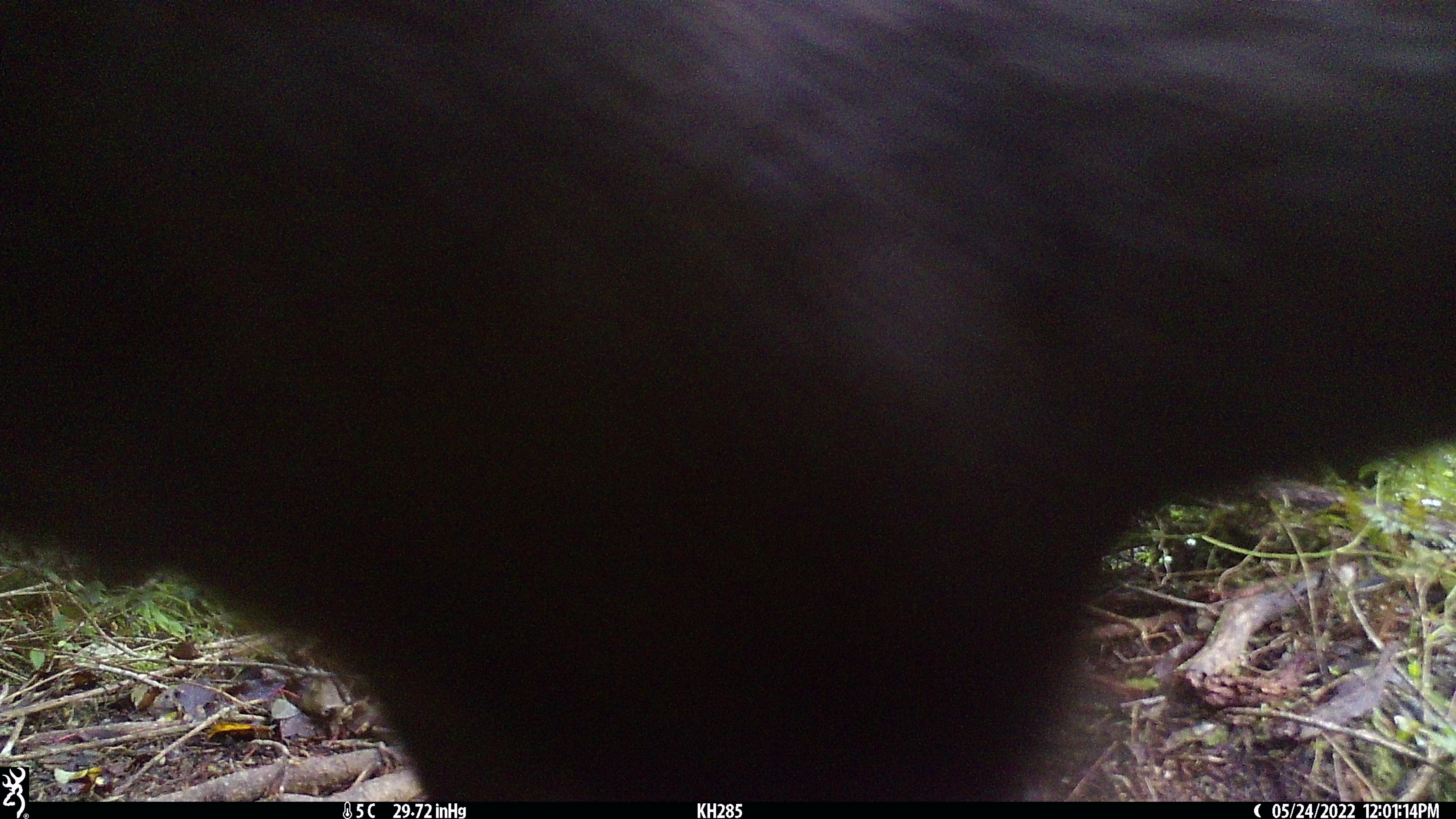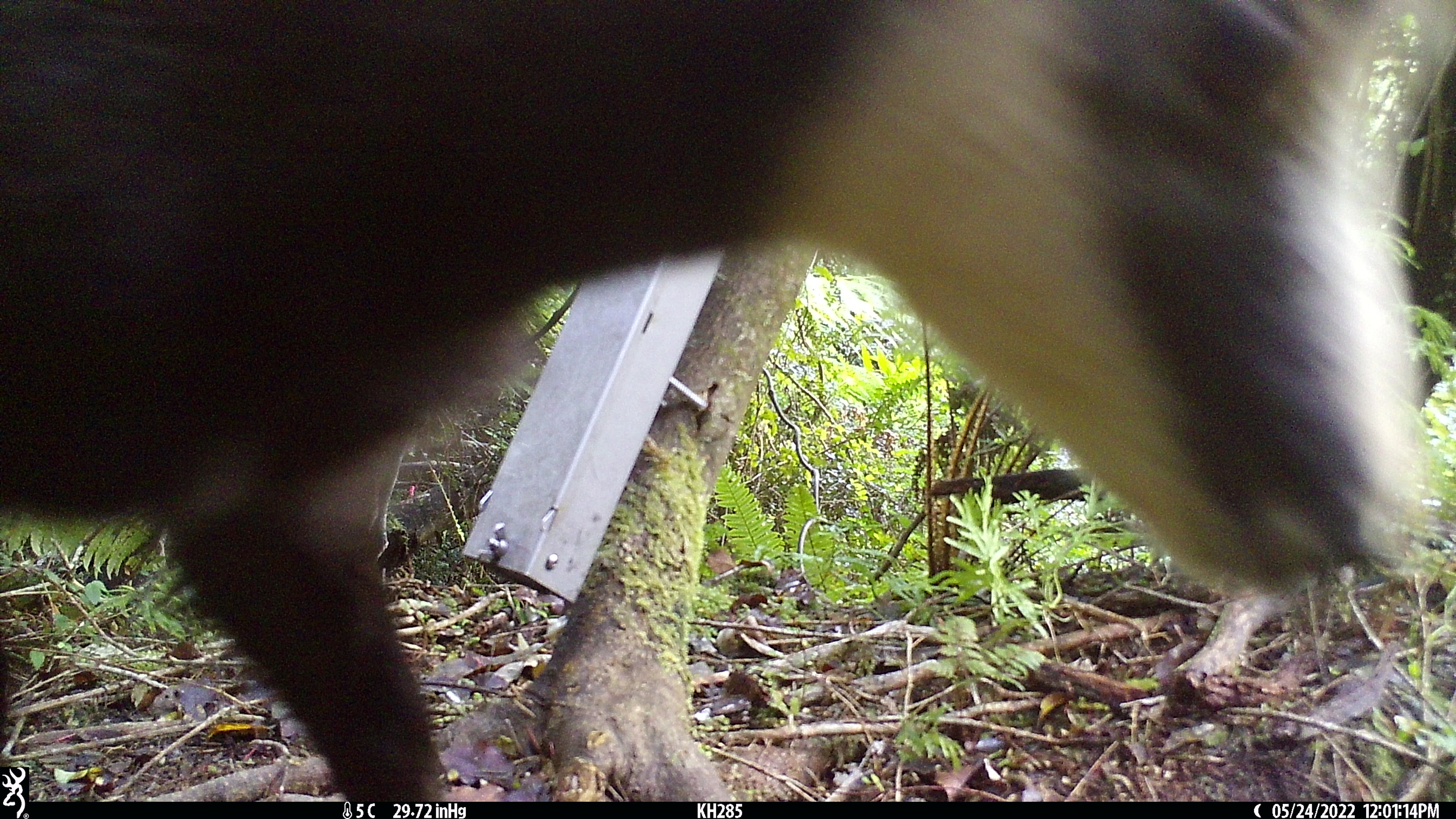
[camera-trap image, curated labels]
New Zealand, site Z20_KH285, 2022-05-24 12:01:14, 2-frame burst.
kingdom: Animalia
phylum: Chordata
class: Mammalia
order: Artiodactyla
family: Bovidae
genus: Rupicapra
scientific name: Rupicapra rupicapra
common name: alpine chamois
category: chamois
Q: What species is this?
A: Chamois (alpine chamois) (Rupicapra rupicapra).